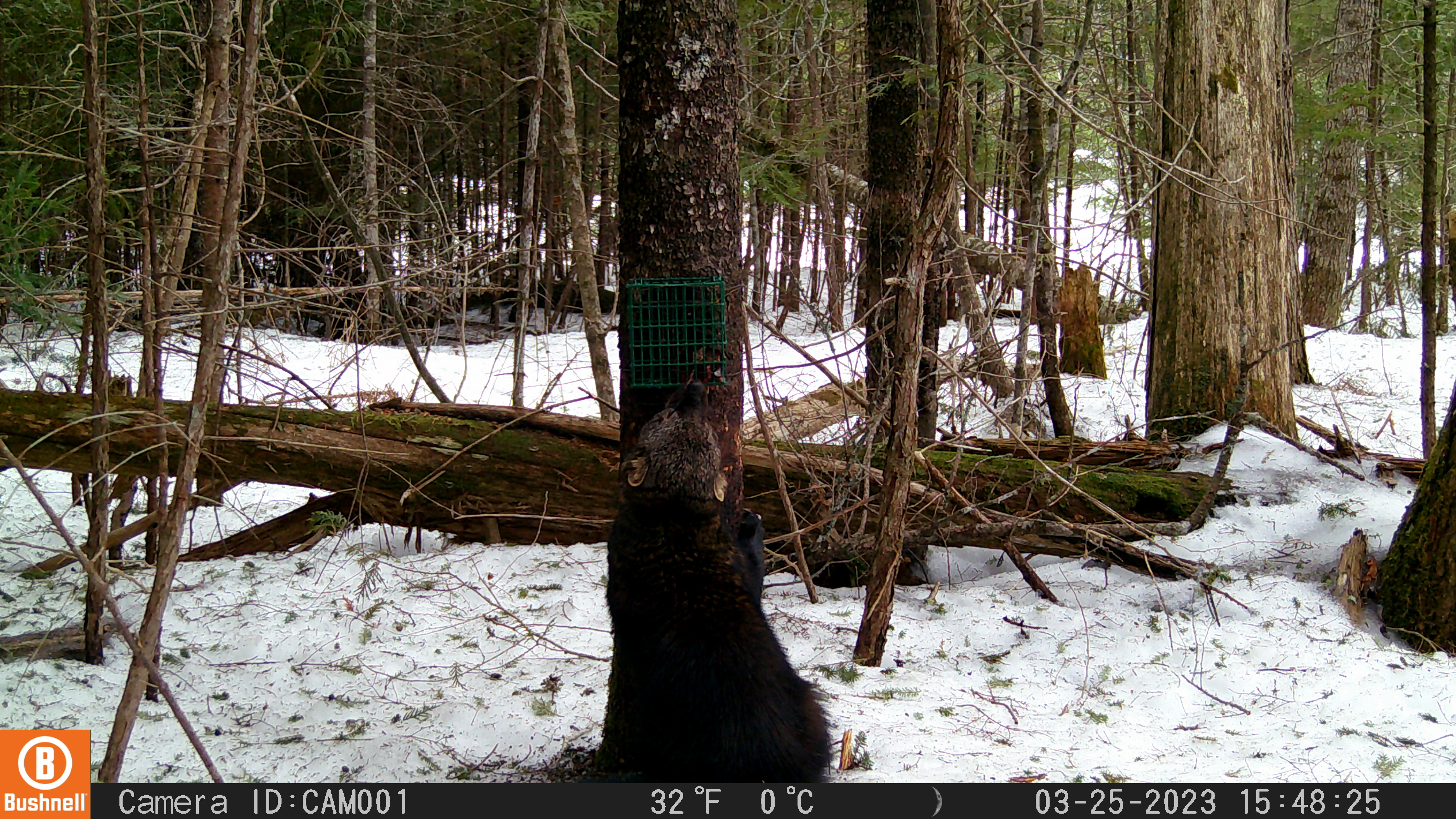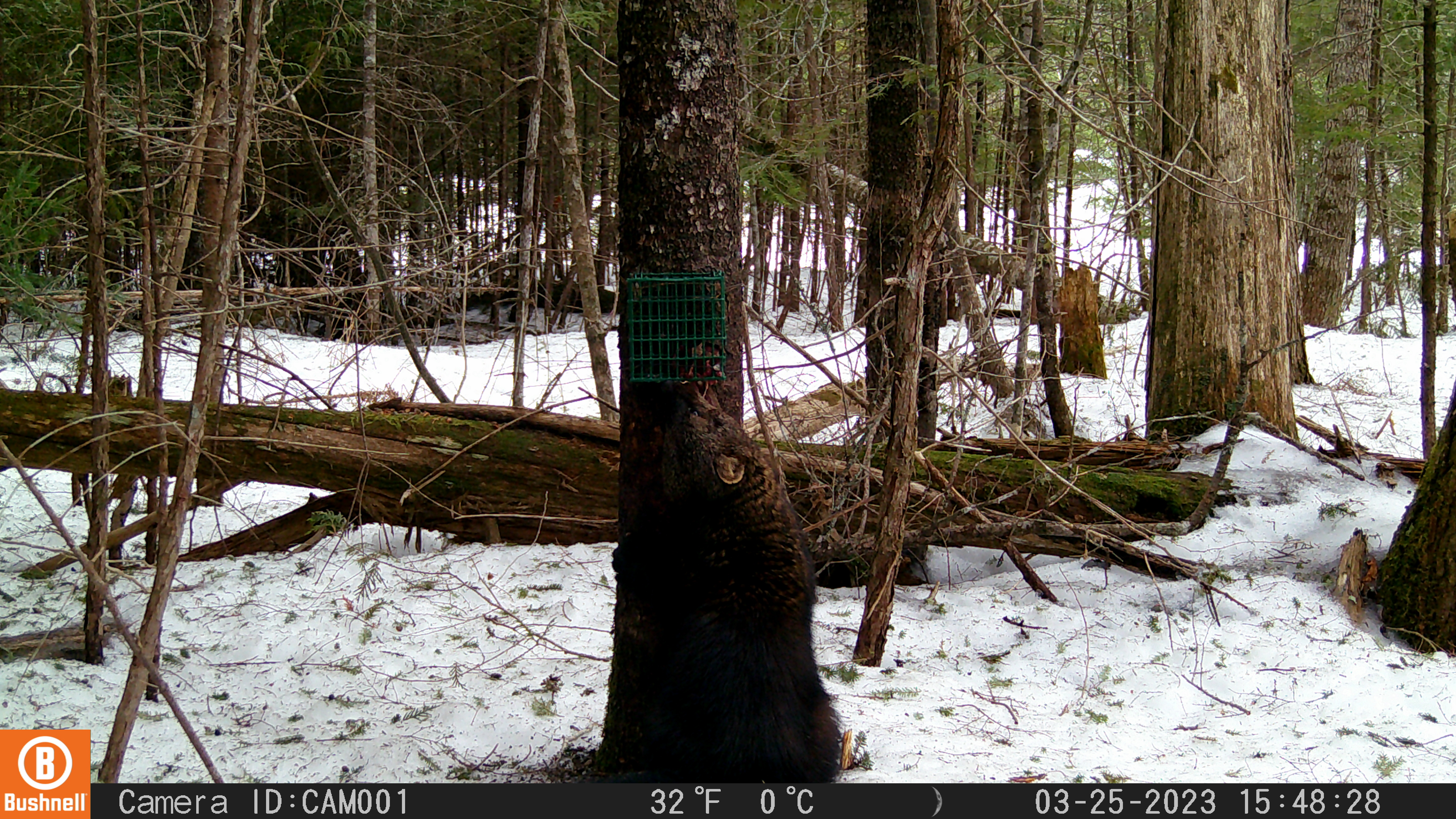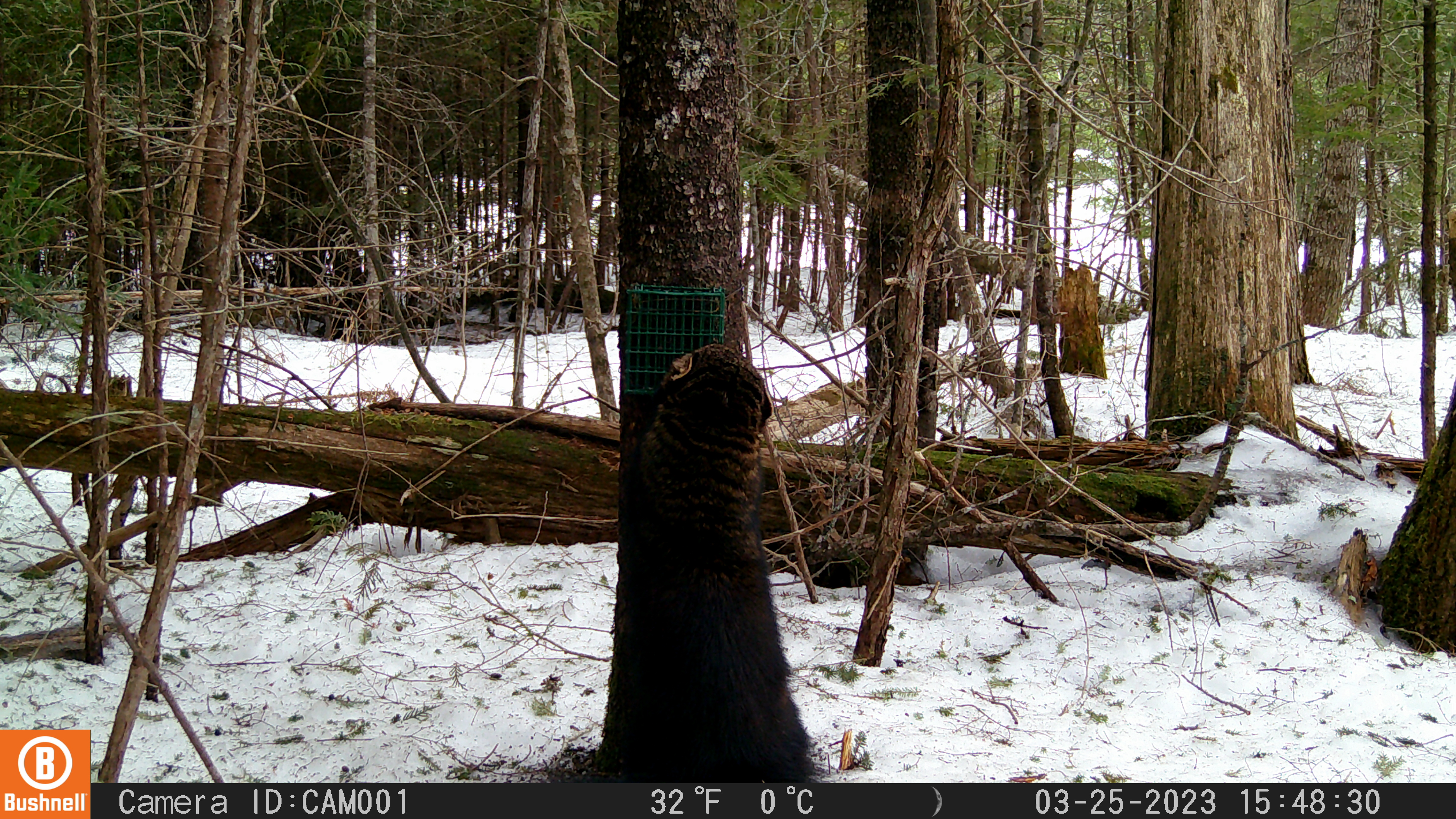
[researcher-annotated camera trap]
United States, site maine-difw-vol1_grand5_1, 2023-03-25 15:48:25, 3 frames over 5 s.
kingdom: Animalia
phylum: Chordata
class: Mammalia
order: Carnivora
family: Mustelidae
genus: Pekania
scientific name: Pekania pennanti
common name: fisher